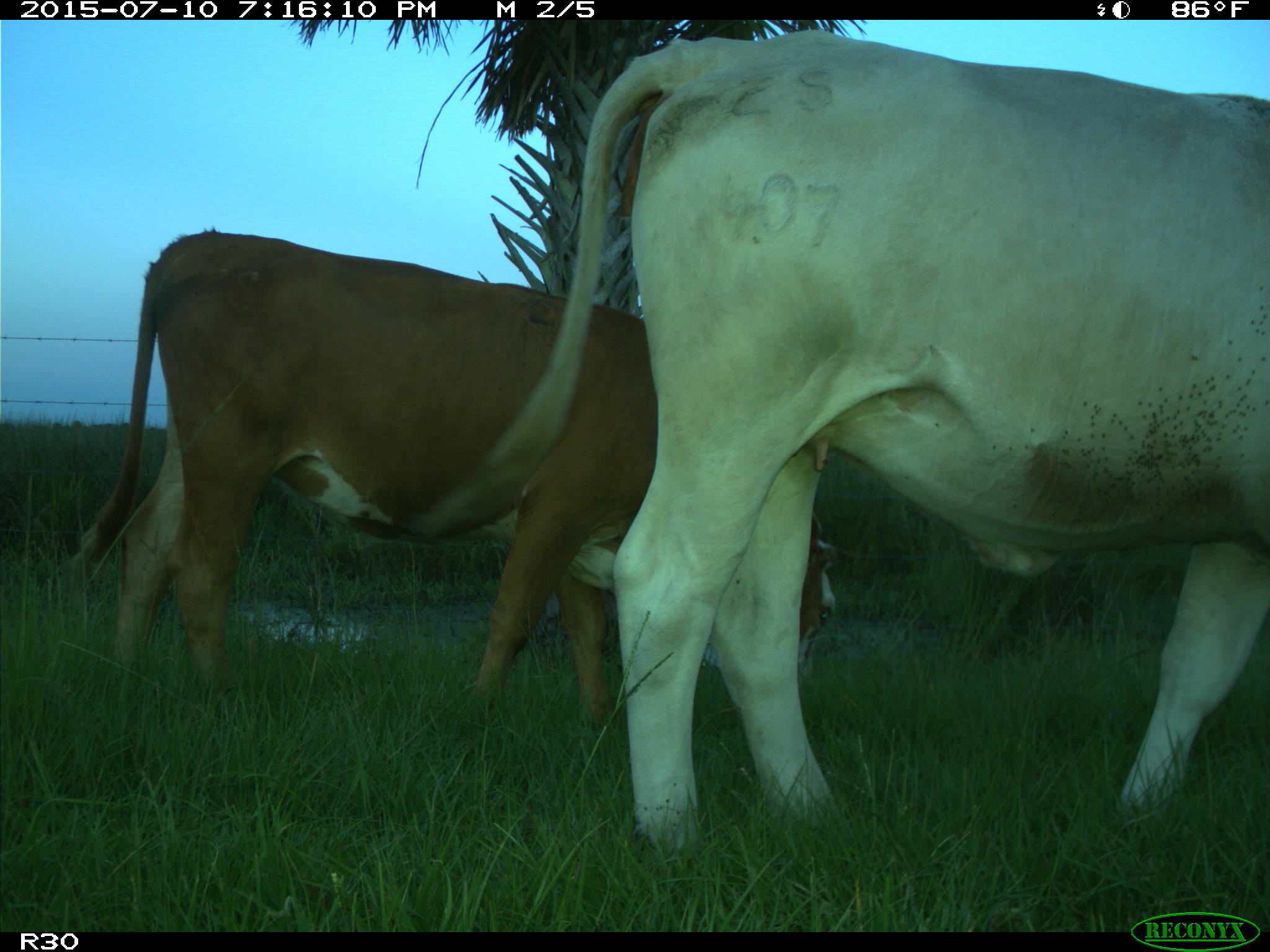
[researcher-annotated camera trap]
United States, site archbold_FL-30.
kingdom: Animalia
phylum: Chordata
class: Mammalia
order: Artiodactyla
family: Bovidae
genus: Bos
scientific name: Bos taurus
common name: domestic cow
Bos taurus (domestic cow).